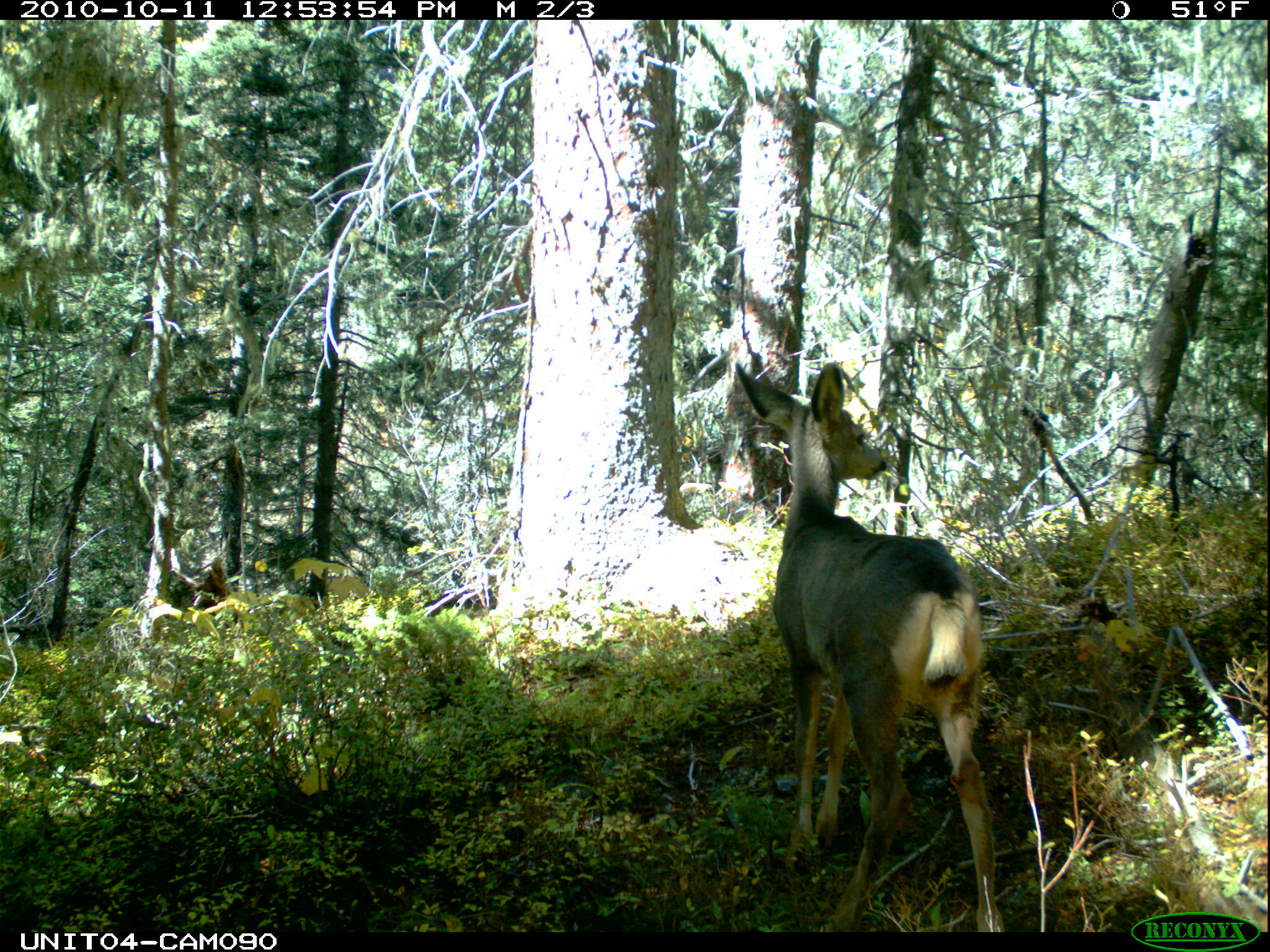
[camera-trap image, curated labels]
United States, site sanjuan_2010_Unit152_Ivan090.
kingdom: Animalia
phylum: Chordata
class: Mammalia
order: Artiodactyla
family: Cervidae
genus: Odocoileus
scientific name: Odocoileus hemionus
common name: mule deer